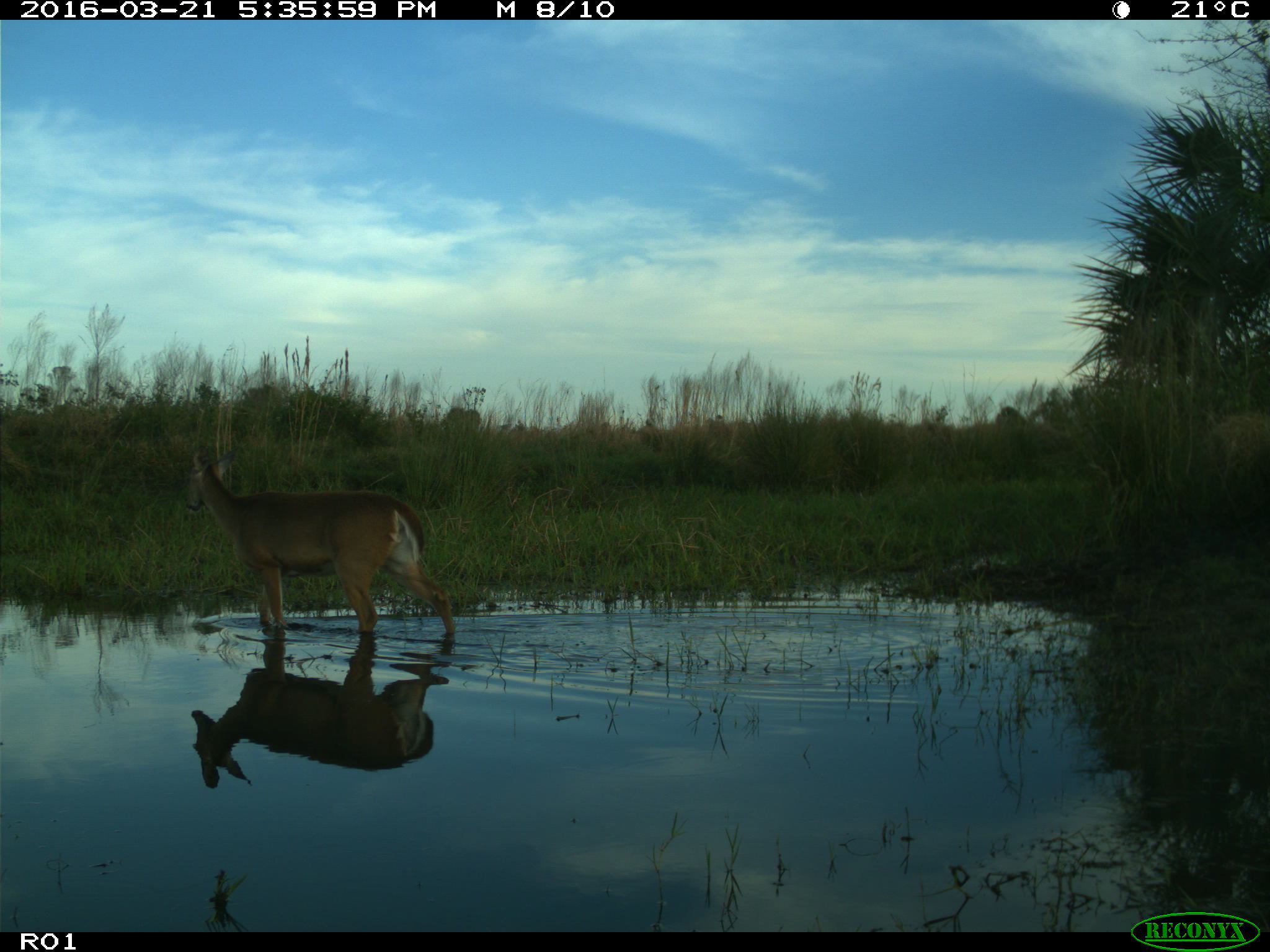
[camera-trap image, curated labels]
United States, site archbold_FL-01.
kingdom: Animalia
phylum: Chordata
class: Mammalia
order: Artiodactyla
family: Cervidae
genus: Odocoileus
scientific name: Odocoileus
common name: deer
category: unidentified deer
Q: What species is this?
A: Unidentified deer (deer) (Odocoileus).